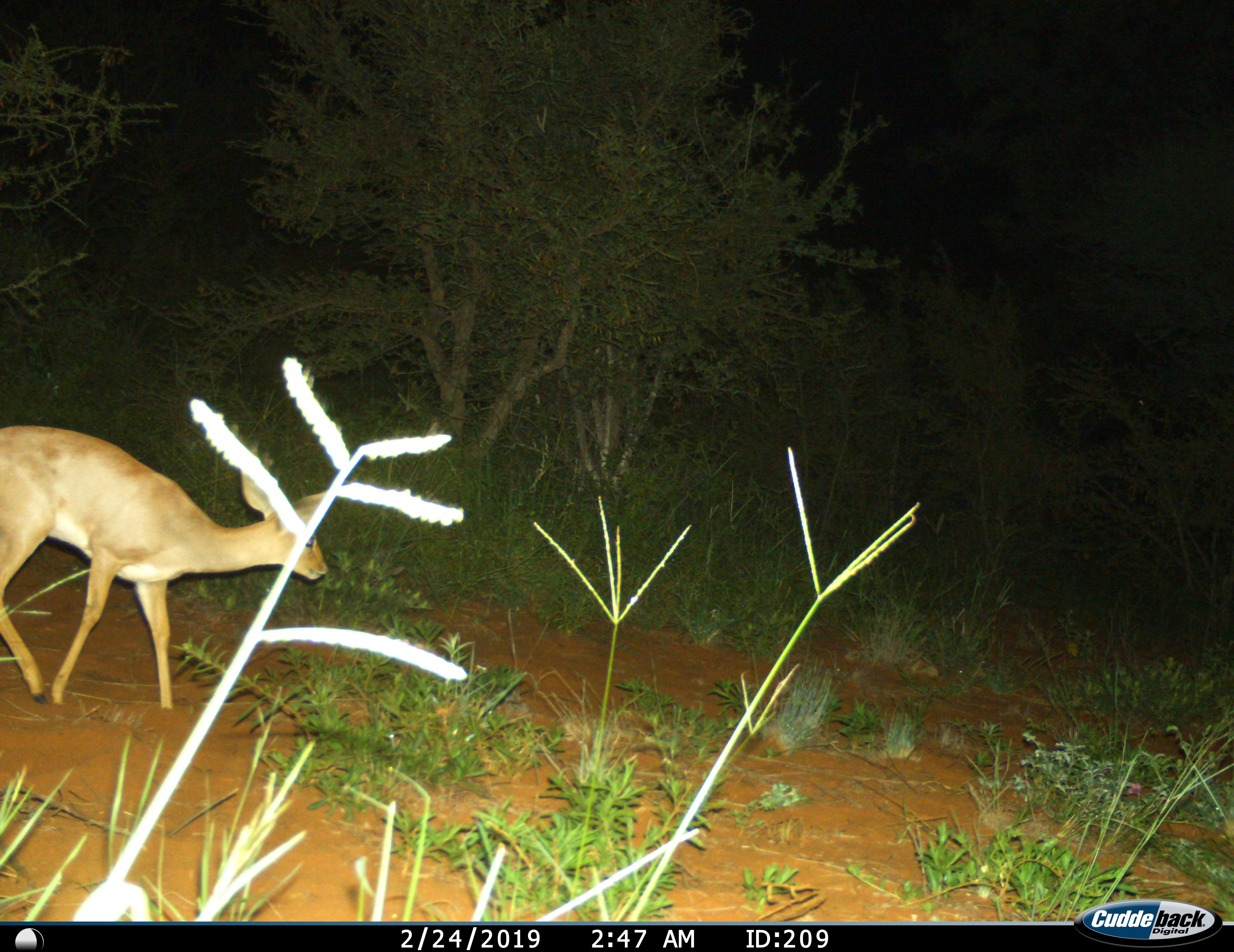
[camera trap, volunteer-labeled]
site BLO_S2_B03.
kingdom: Animalia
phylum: Chordata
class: Mammalia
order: Artiodactyla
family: Bovidae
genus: Aepyceros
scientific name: Aepyceros melampus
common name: impala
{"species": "impala (Aepyceros melampus)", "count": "1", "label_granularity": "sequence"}